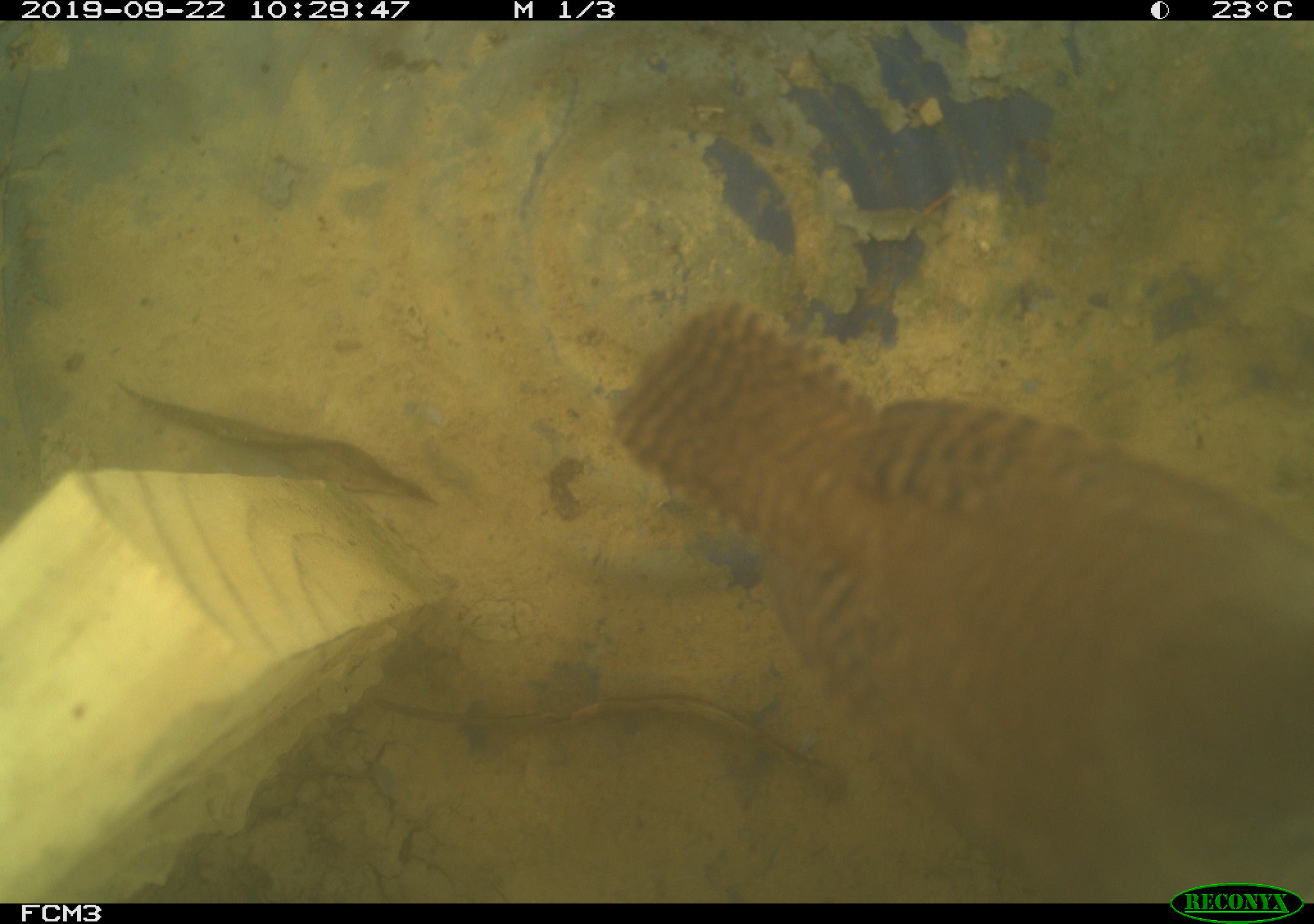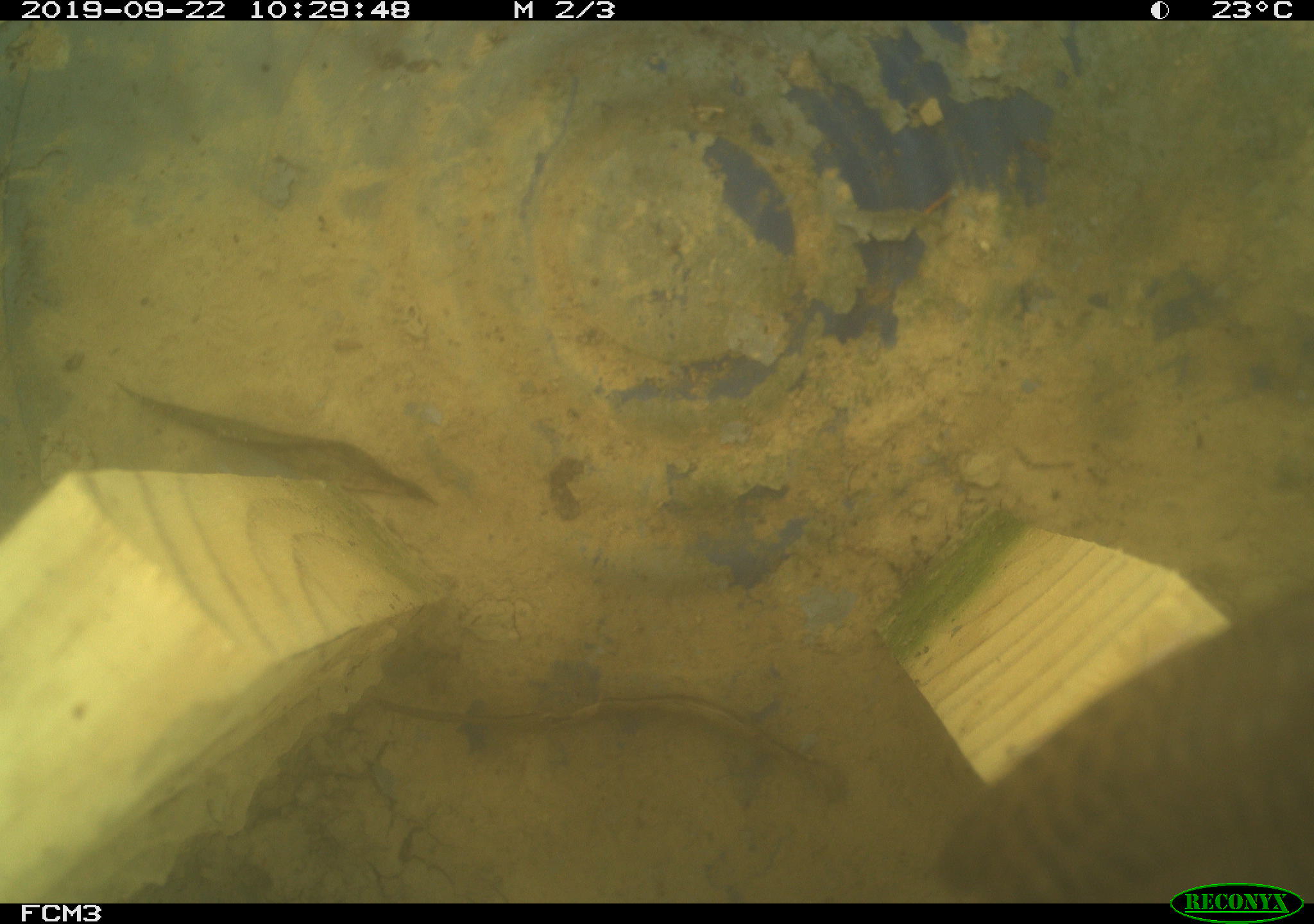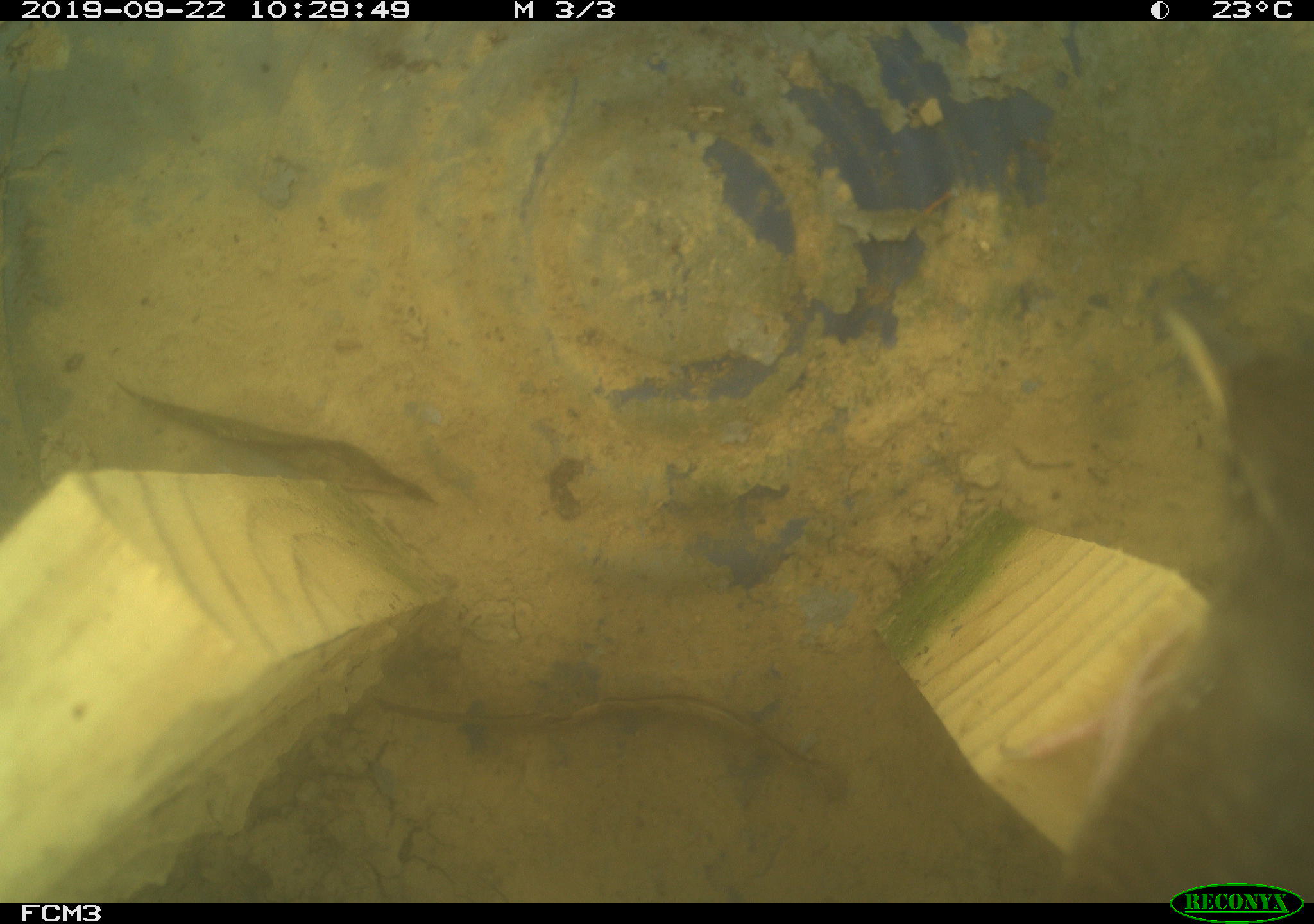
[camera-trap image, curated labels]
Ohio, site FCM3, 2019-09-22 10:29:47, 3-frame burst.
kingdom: Animalia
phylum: Chordata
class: Aves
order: Passeriformes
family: Troglodytidae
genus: Troglodytes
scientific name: Troglodytes aedon aedon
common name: northern house wren